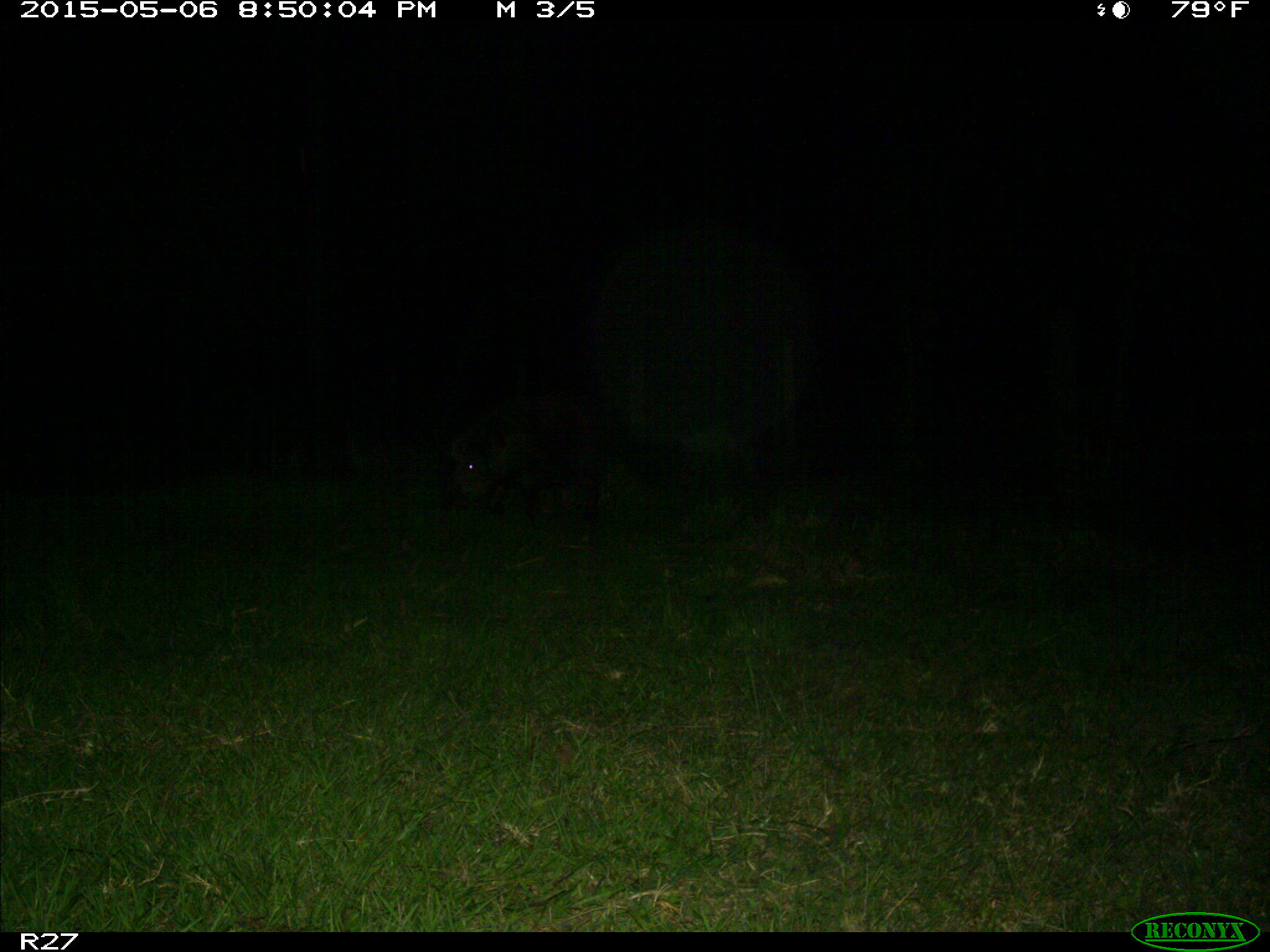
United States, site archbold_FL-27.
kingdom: Animalia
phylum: Chordata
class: Mammalia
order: Artiodactyla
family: Suidae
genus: Sus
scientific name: Sus scrofa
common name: wild boar